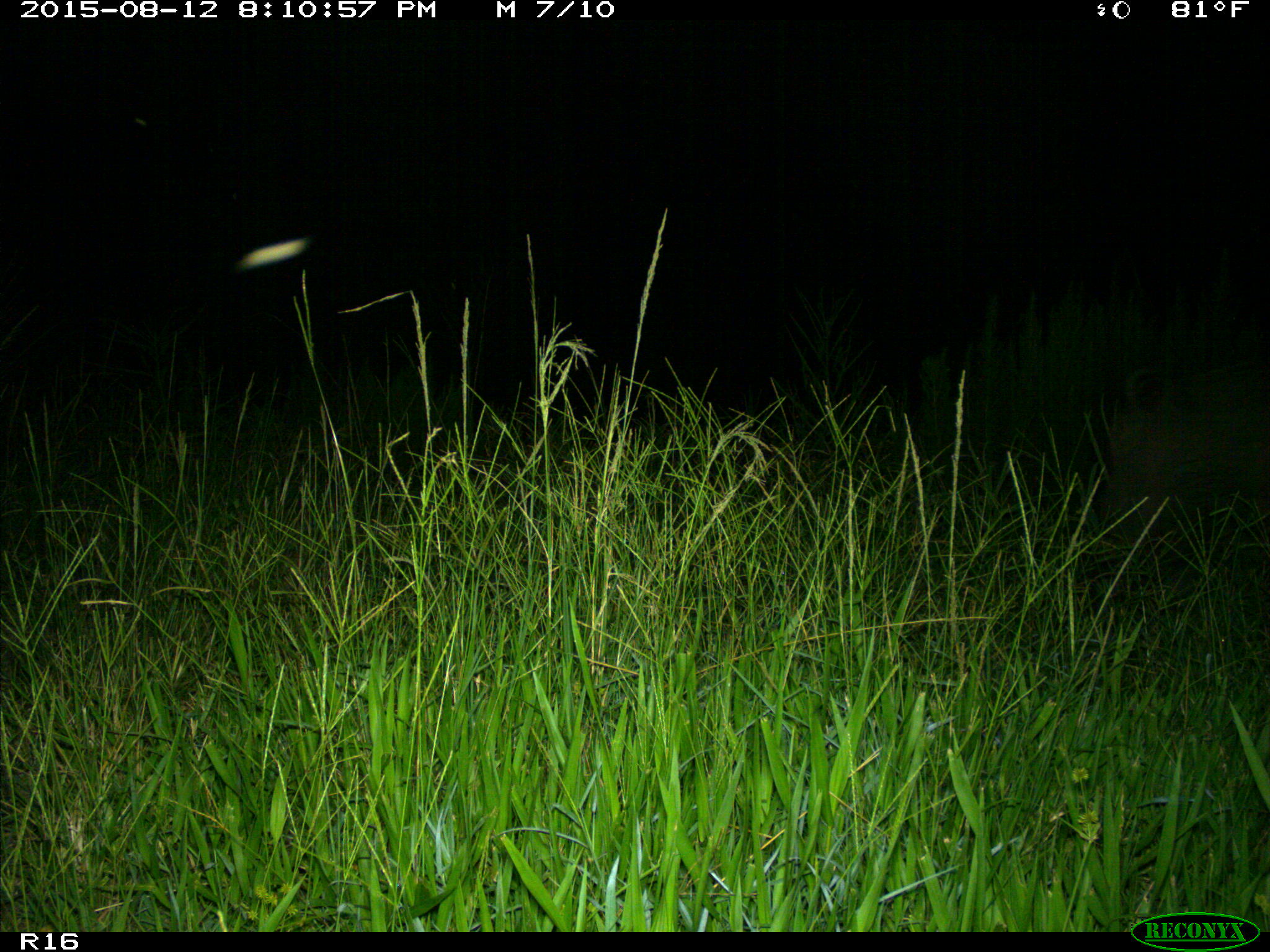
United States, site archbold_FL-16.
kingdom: Animalia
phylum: Chordata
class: Mammalia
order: Artiodactyla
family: Suidae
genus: Sus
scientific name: Sus scrofa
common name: wild boar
Sus scrofa (wild boar).